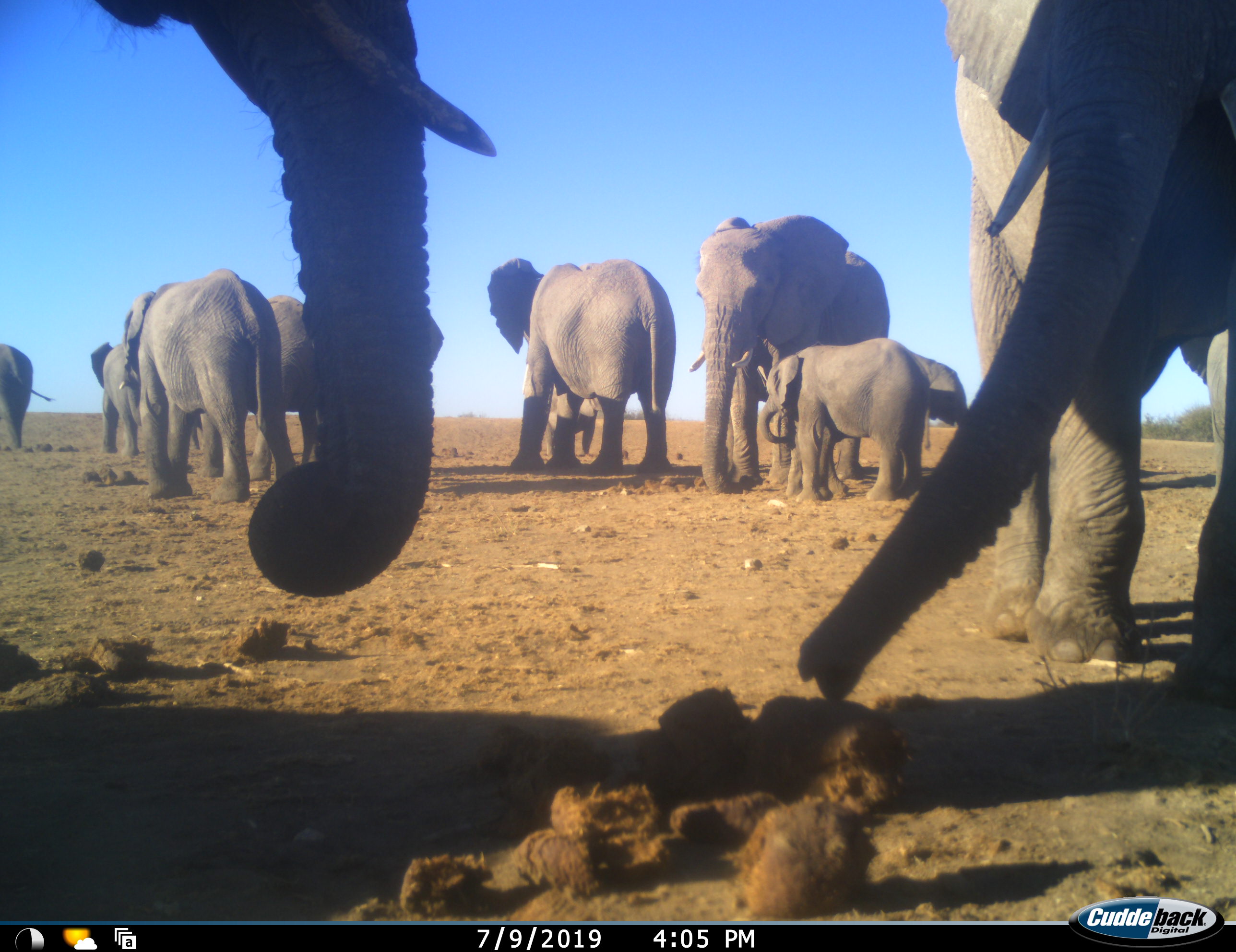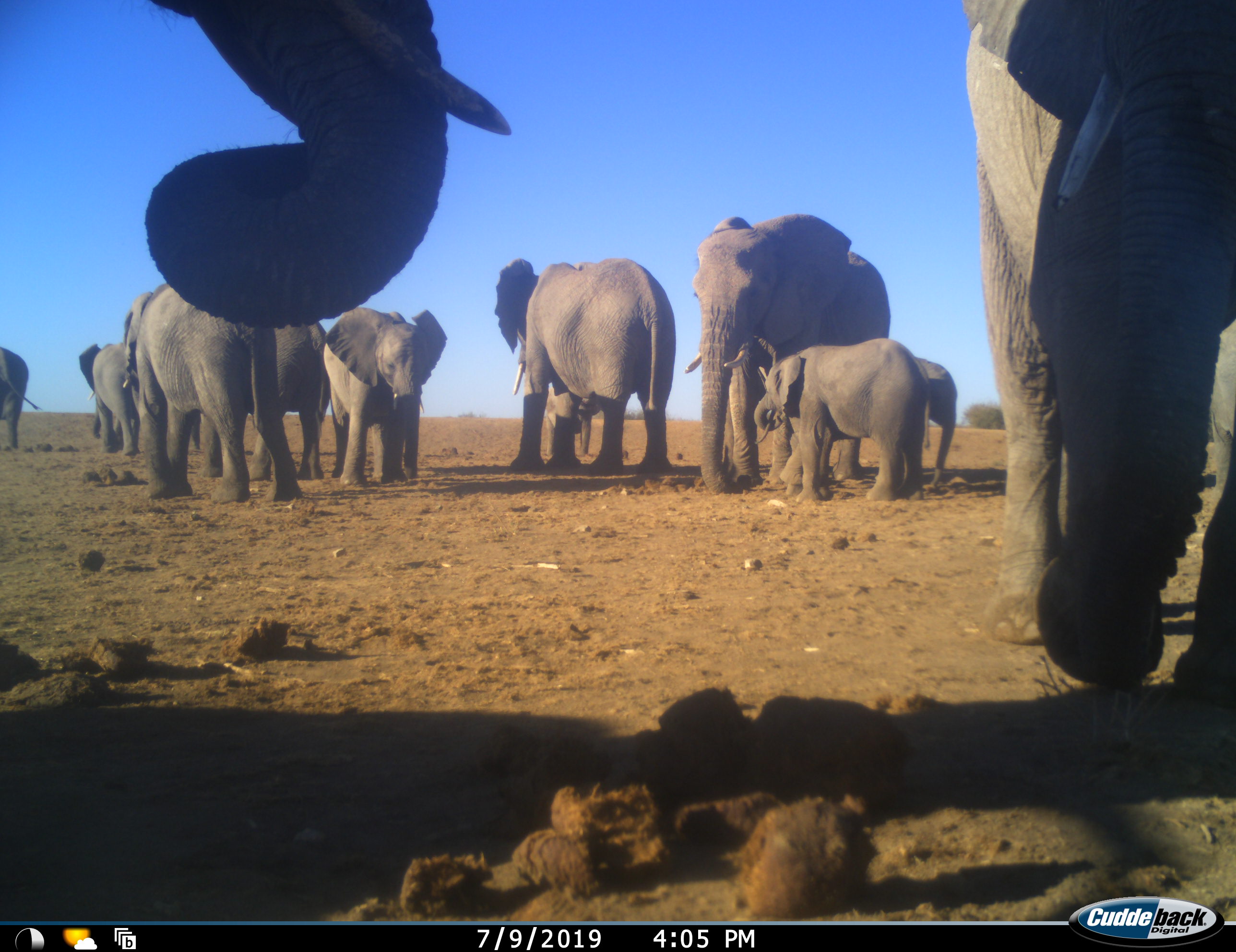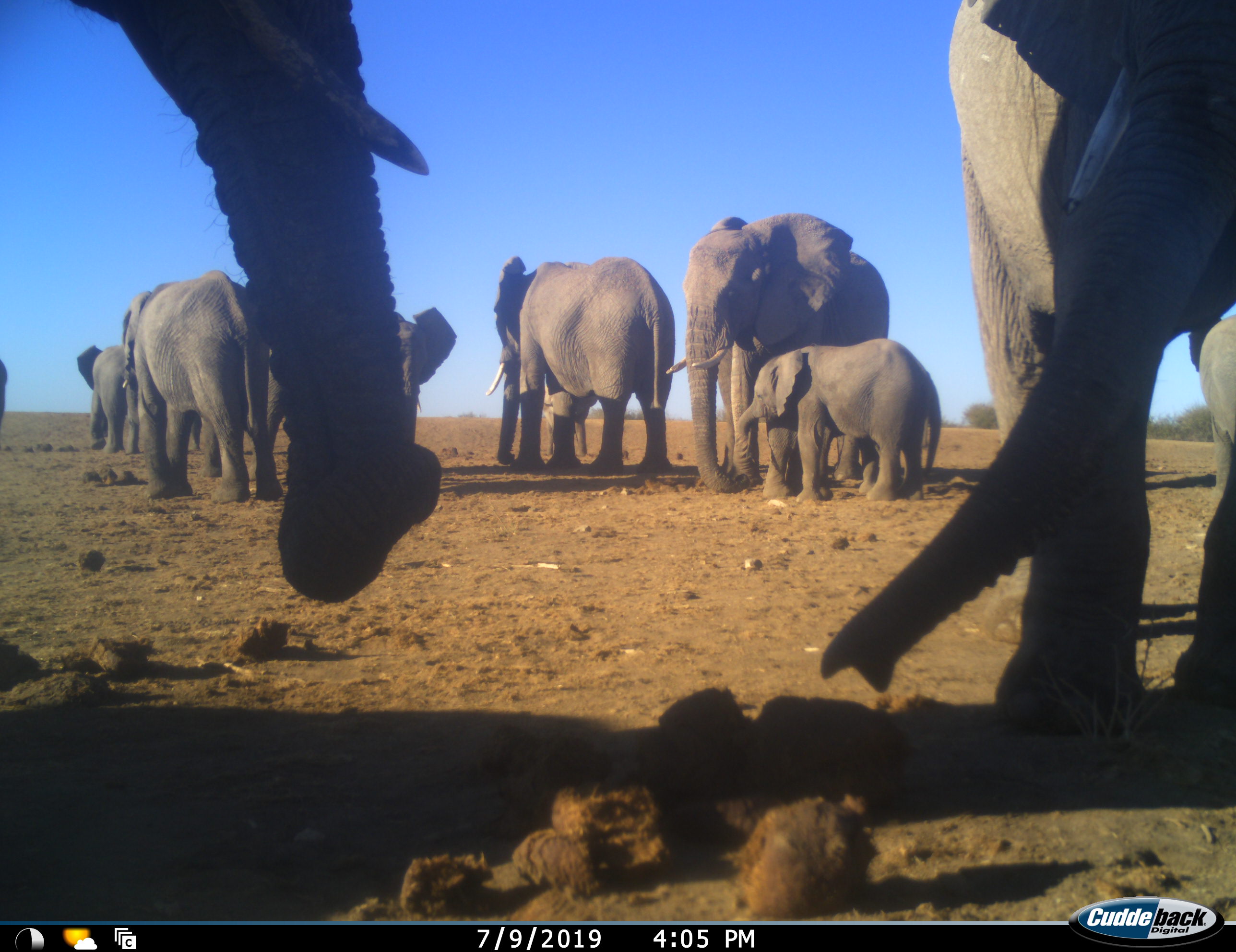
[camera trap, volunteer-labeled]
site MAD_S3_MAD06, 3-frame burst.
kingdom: Animalia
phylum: Chordata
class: Mammalia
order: Proboscidea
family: Elephantidae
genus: Loxodonta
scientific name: Loxodonta africana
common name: african bush elephant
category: elephant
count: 11-50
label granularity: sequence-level